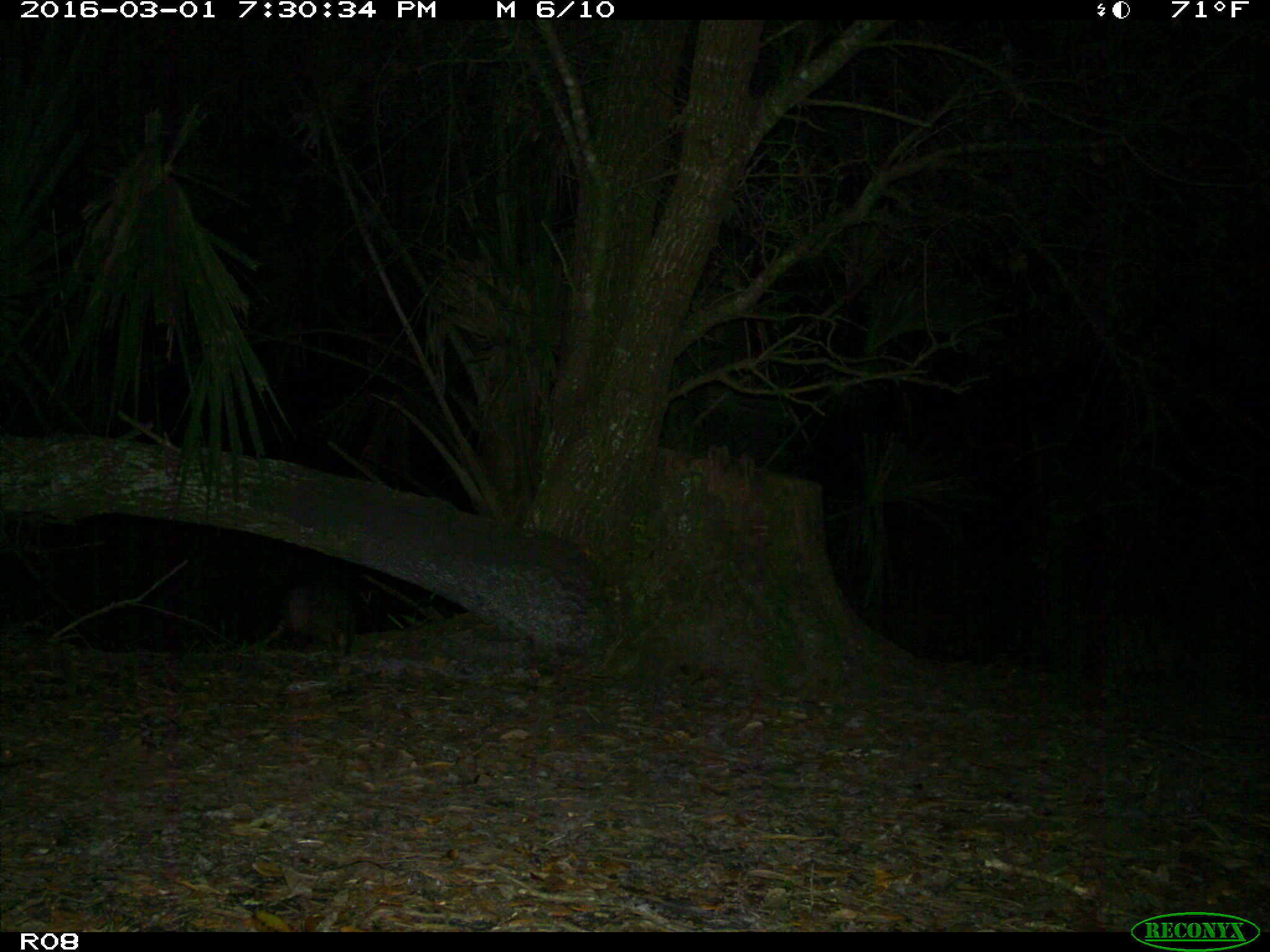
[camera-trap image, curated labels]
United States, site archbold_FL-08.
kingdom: Animalia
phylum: Chordata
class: Mammalia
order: Cingulata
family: Dasypodidae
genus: Dasypus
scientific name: Dasypus novemcinctus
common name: nine-banded armadillo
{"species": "Dasypus novemcinctus (nine-banded armadillo)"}